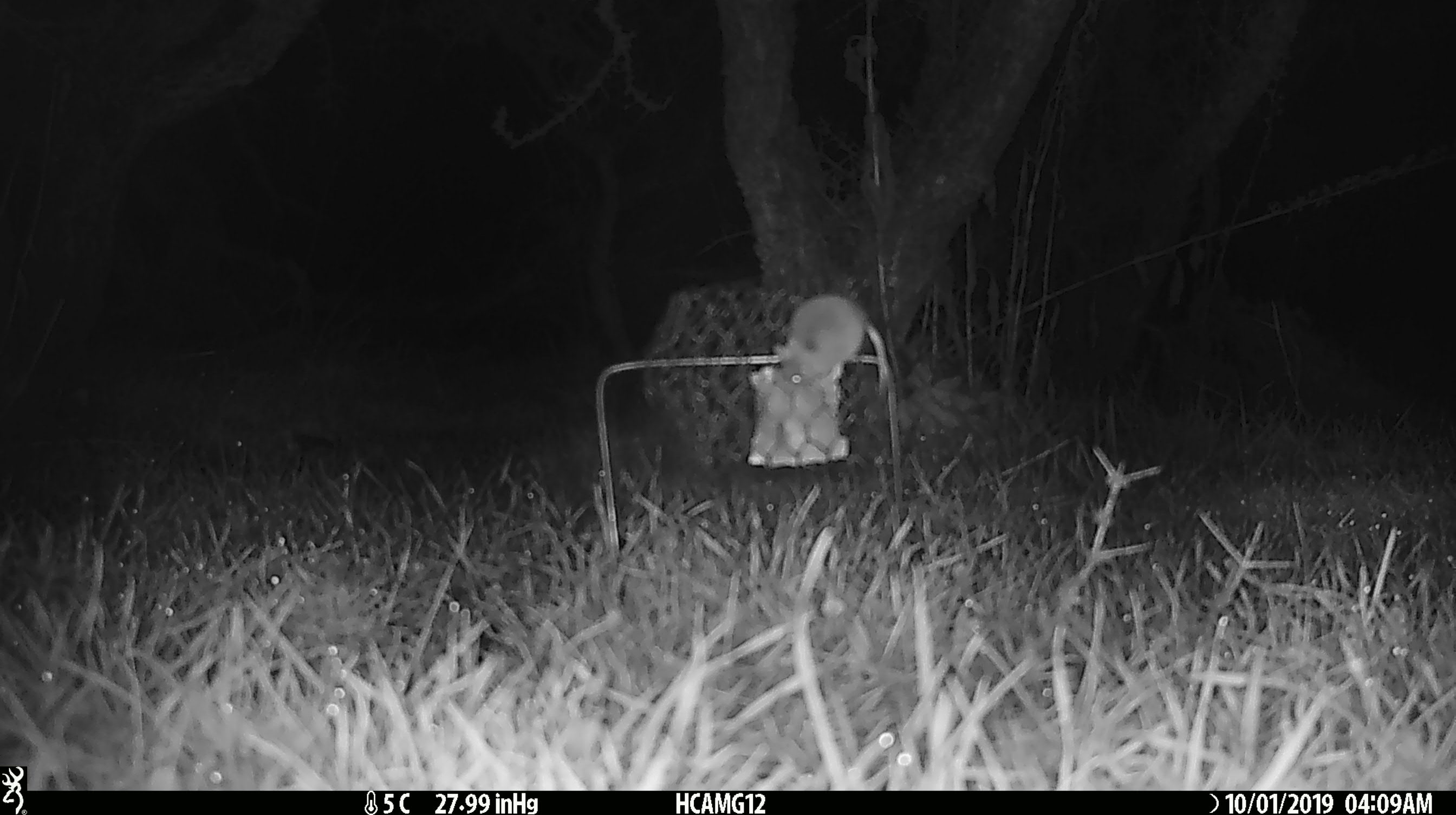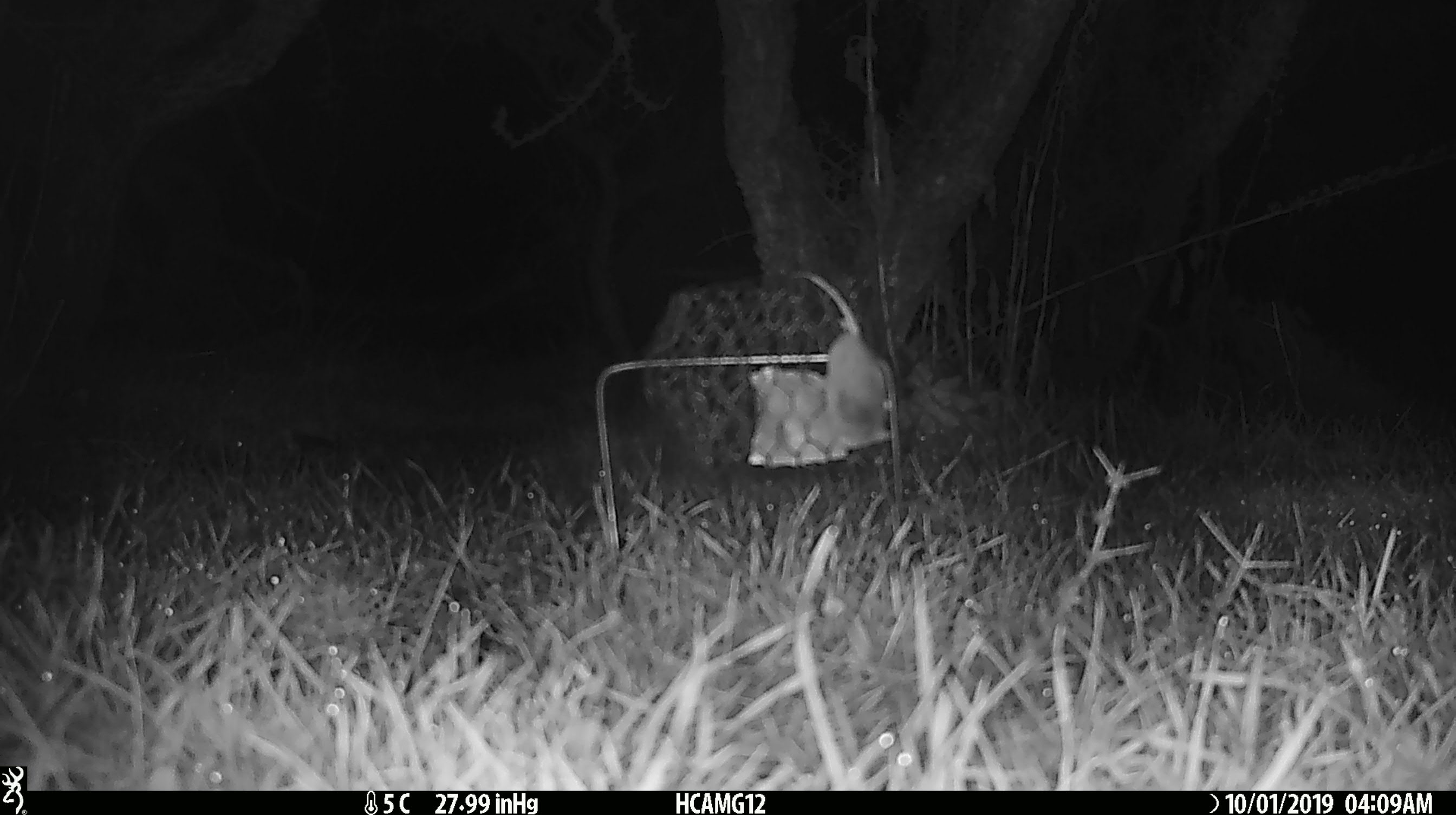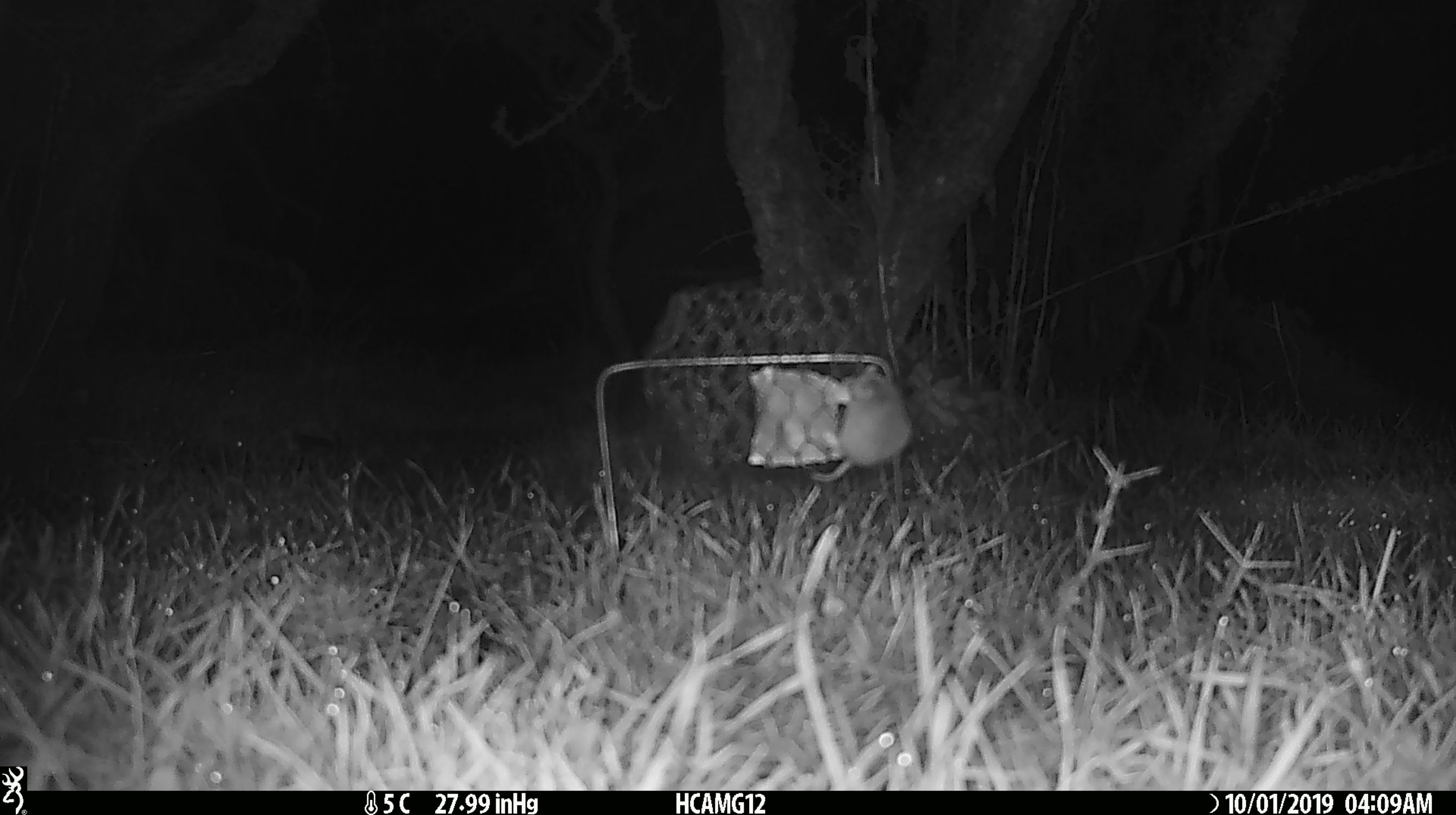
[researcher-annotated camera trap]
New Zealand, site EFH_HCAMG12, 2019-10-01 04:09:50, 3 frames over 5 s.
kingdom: Animalia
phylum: Chordata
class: Mammalia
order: Rodentia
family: Muridae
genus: Mus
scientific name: Mus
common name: mouse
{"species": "mouse (Mus)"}